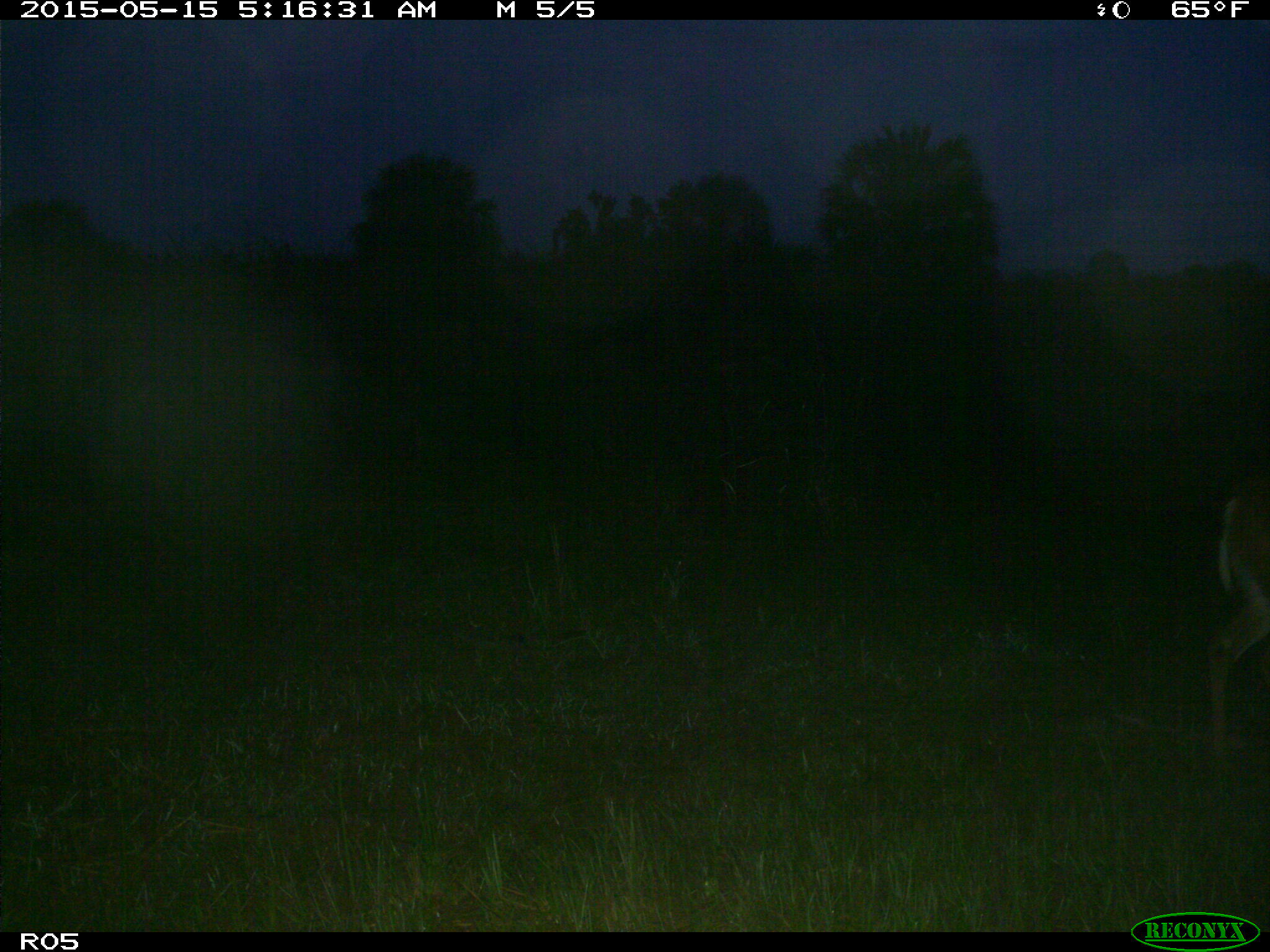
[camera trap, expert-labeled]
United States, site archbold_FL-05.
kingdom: Animalia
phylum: Chordata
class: Mammalia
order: Artiodactyla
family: Cervidae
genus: Odocoileus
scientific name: Odocoileus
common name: deer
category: unidentified deer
Unidentified deer (deer) (Odocoileus).